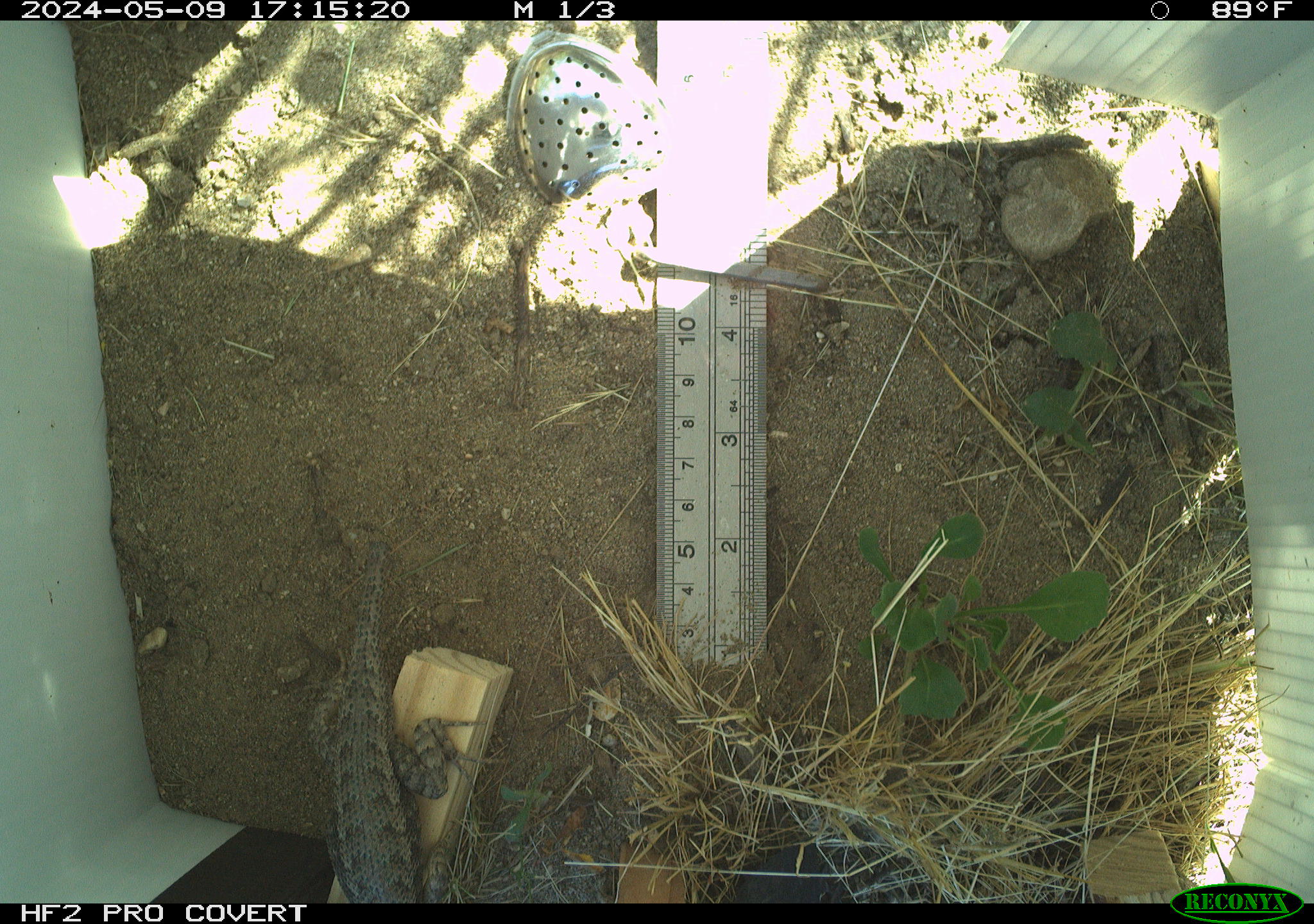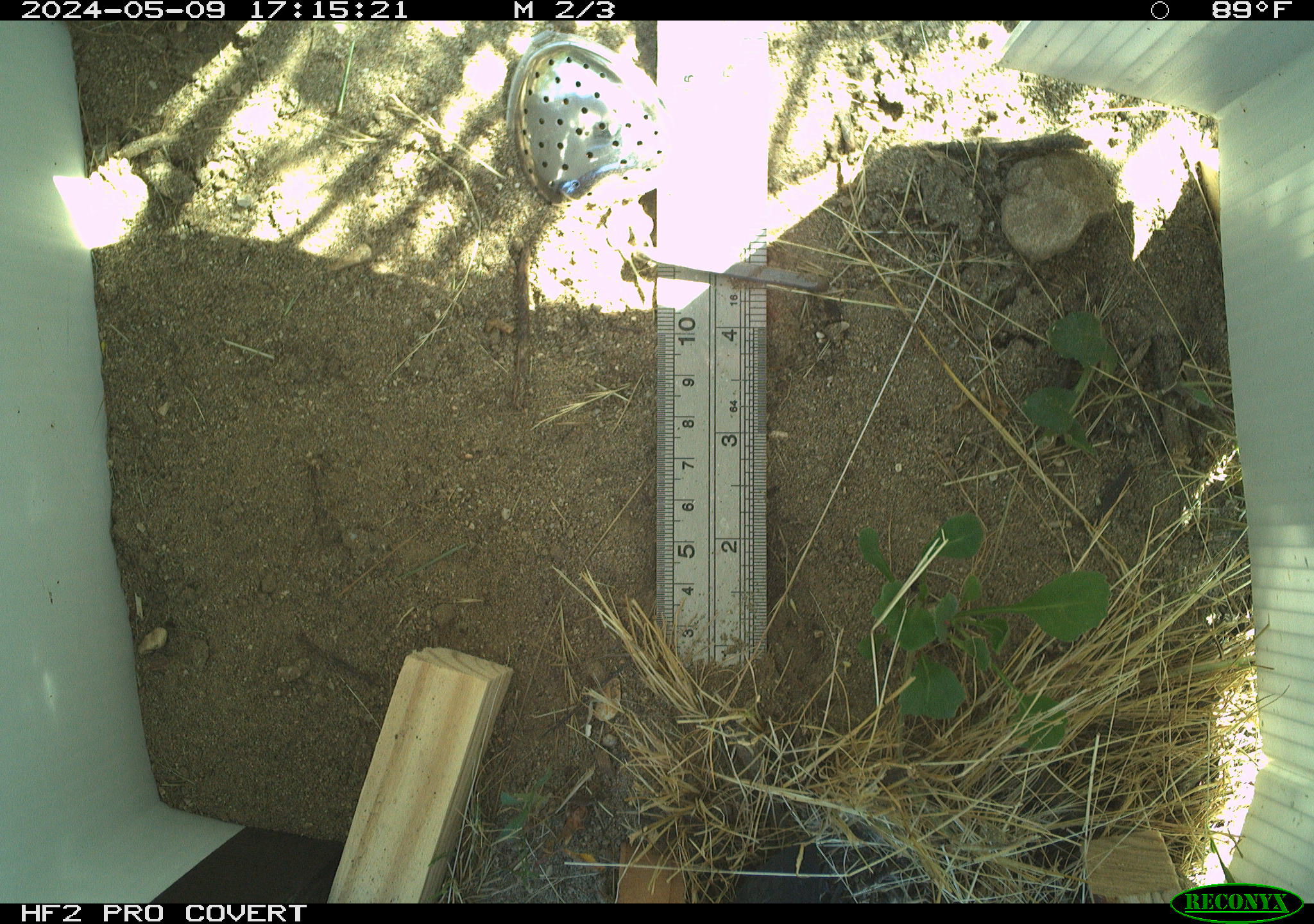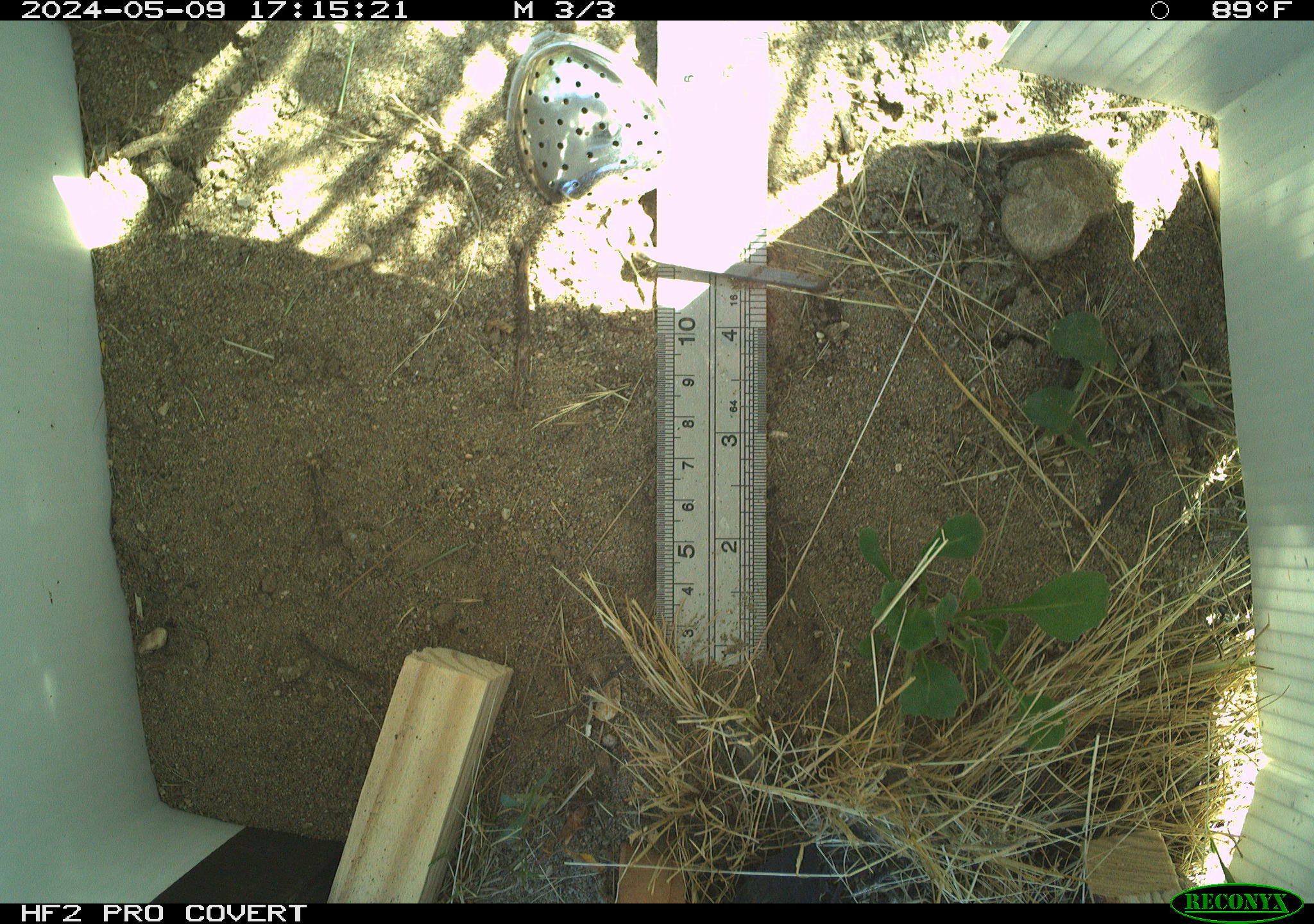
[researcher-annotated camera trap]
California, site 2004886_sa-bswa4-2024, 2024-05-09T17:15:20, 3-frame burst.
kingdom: Animalia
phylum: Chordata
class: Reptilia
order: Squamata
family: Phrynosomatidae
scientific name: Phrynosomatidae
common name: north american spiny lizards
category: sceloporus/uta species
Sceloporus/uta species (north american spiny lizards) (Phrynosomatidae).